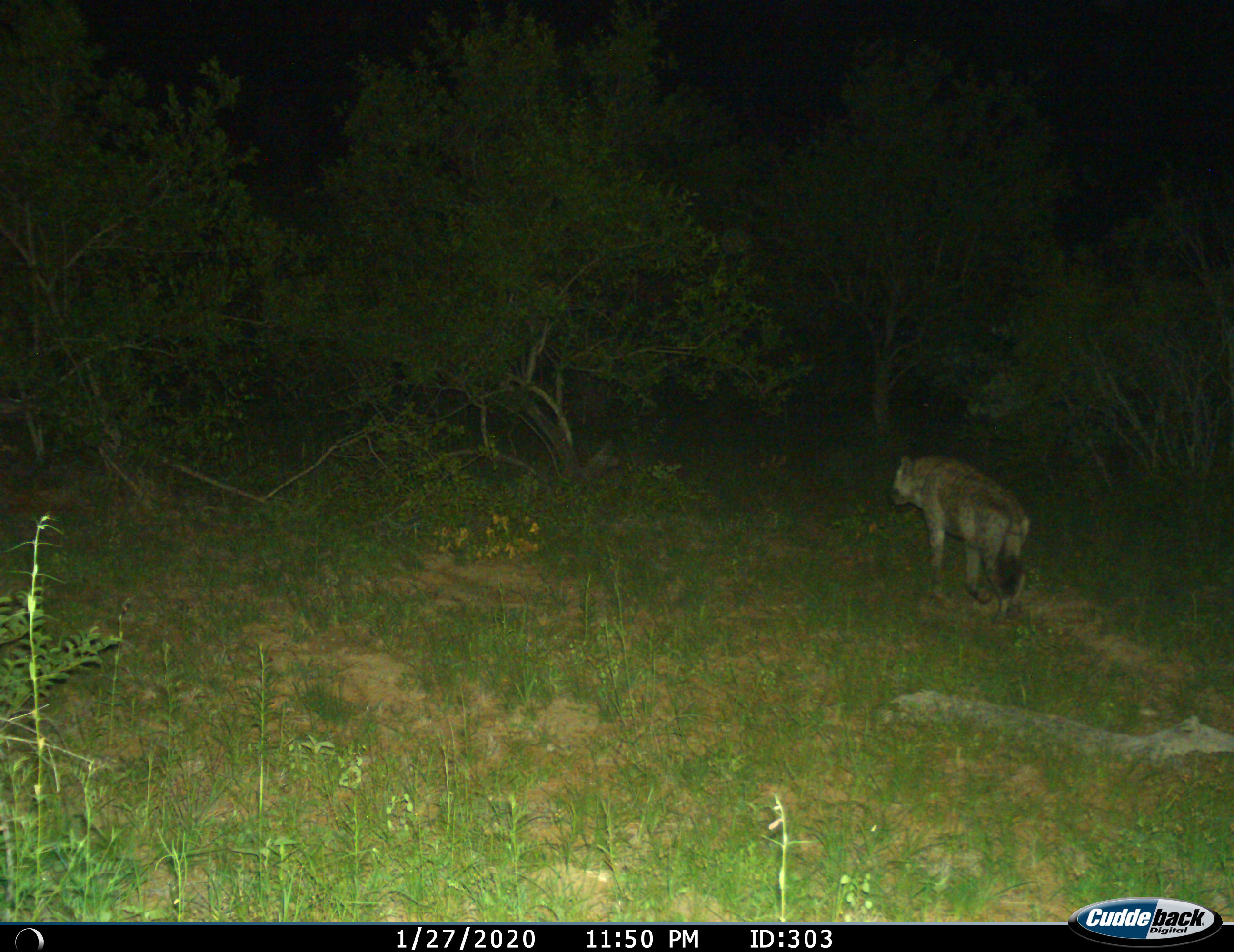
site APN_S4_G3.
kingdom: Animalia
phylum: Chordata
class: Mammalia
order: Carnivora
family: Hyaenidae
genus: Crocuta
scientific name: Crocuta crocuta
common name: spotted hyena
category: hyenaspotted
Hyenaspotted (spotted hyena) (Crocuta crocuta), count 1. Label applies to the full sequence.